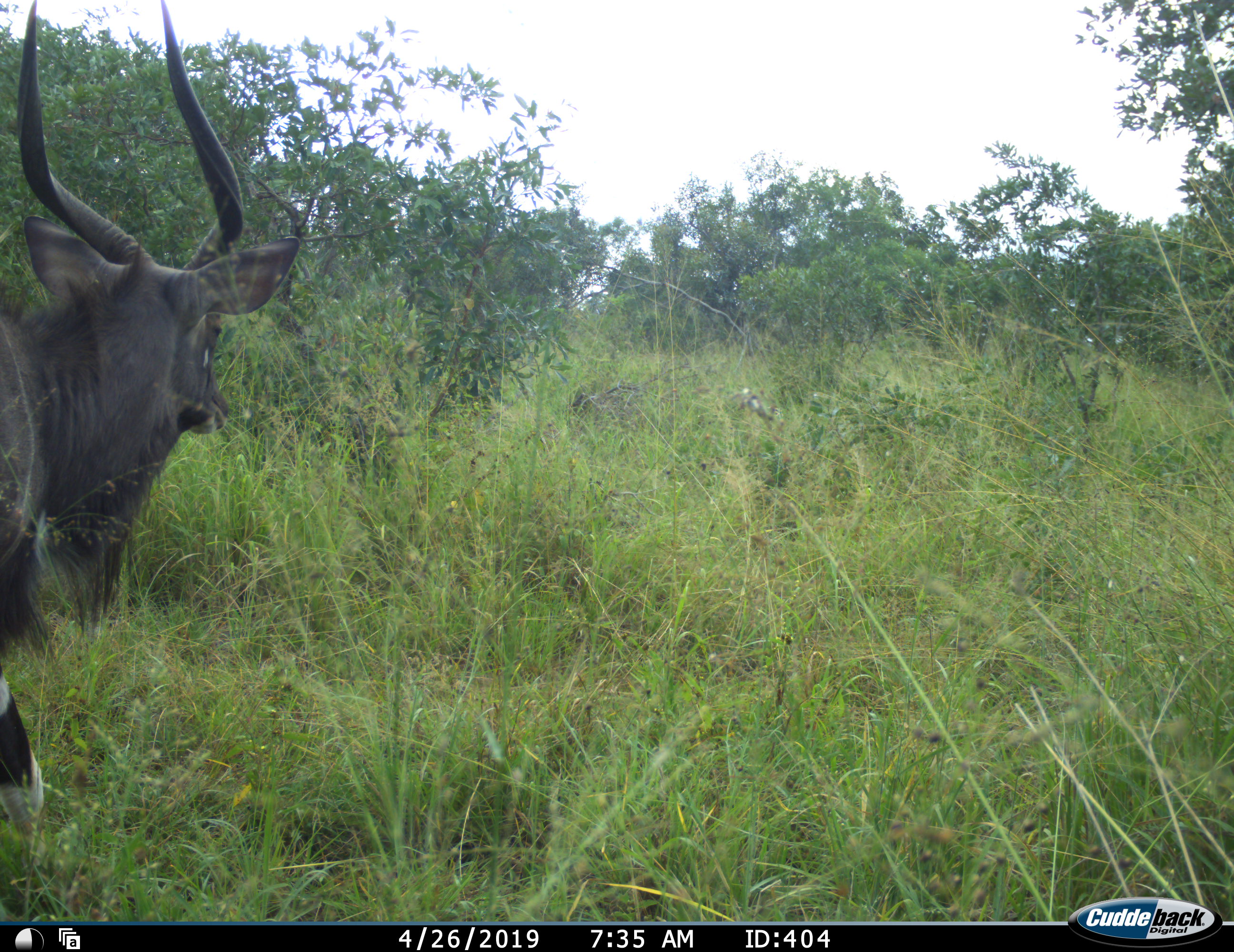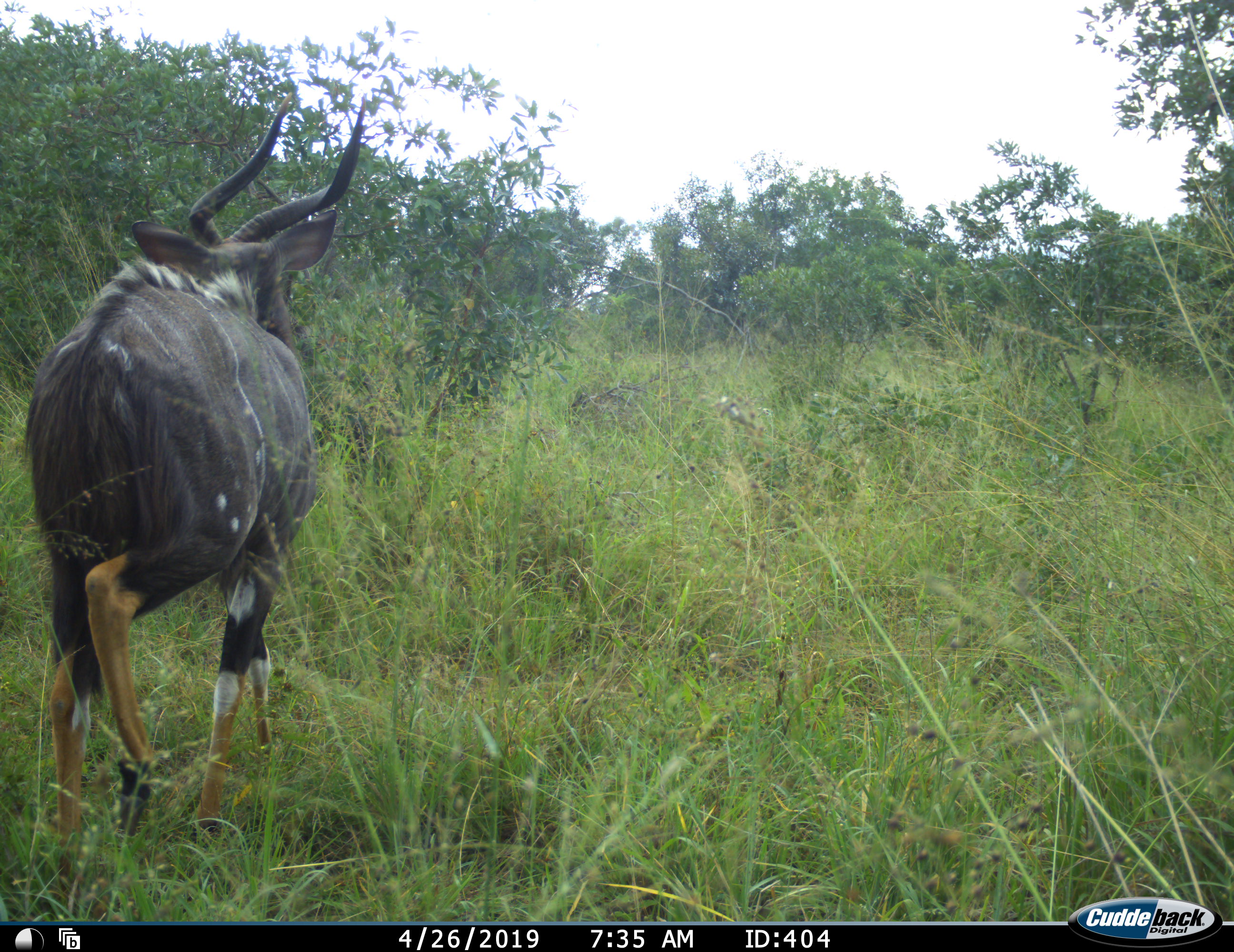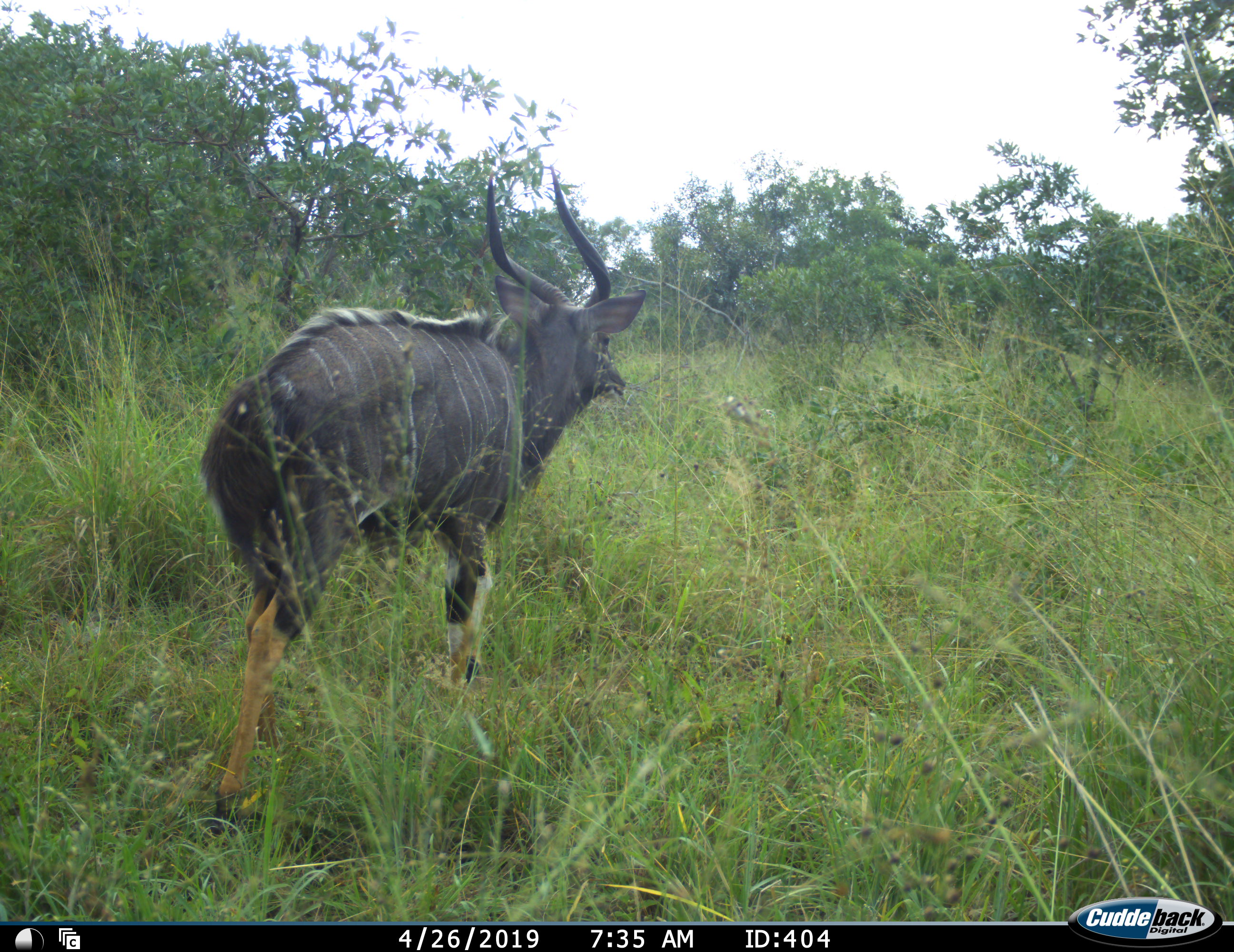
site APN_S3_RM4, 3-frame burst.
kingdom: Animalia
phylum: Chordata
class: Mammalia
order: Artiodactyla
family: Bovidae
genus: Tragelaphus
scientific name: Tragelaphus angasii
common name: nyala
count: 1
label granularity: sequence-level